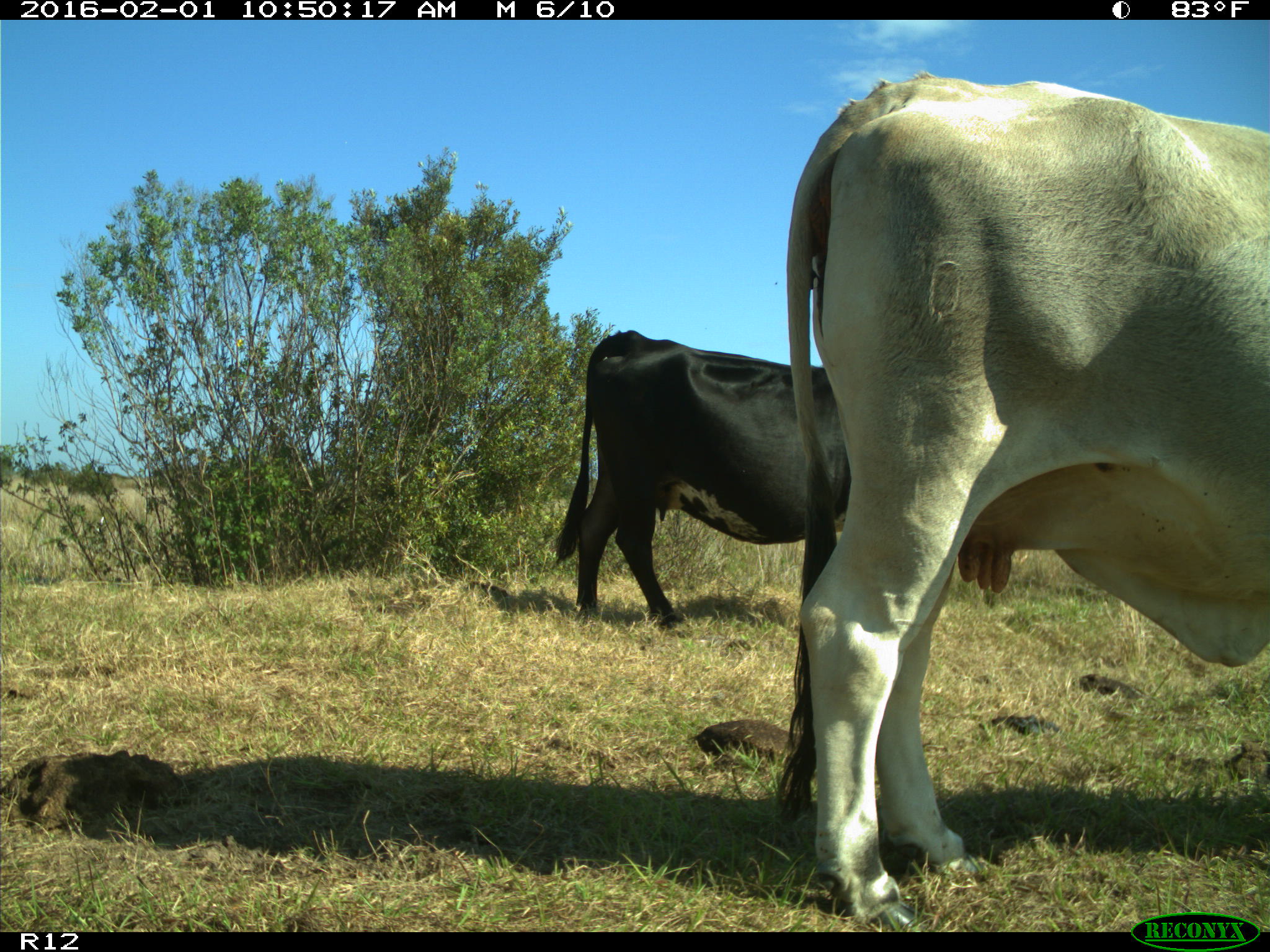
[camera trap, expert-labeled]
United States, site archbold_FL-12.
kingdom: Animalia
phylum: Chordata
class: Mammalia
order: Artiodactyla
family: Bovidae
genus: Bos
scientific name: Bos taurus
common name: domestic cow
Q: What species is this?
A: Bos taurus (domestic cow).